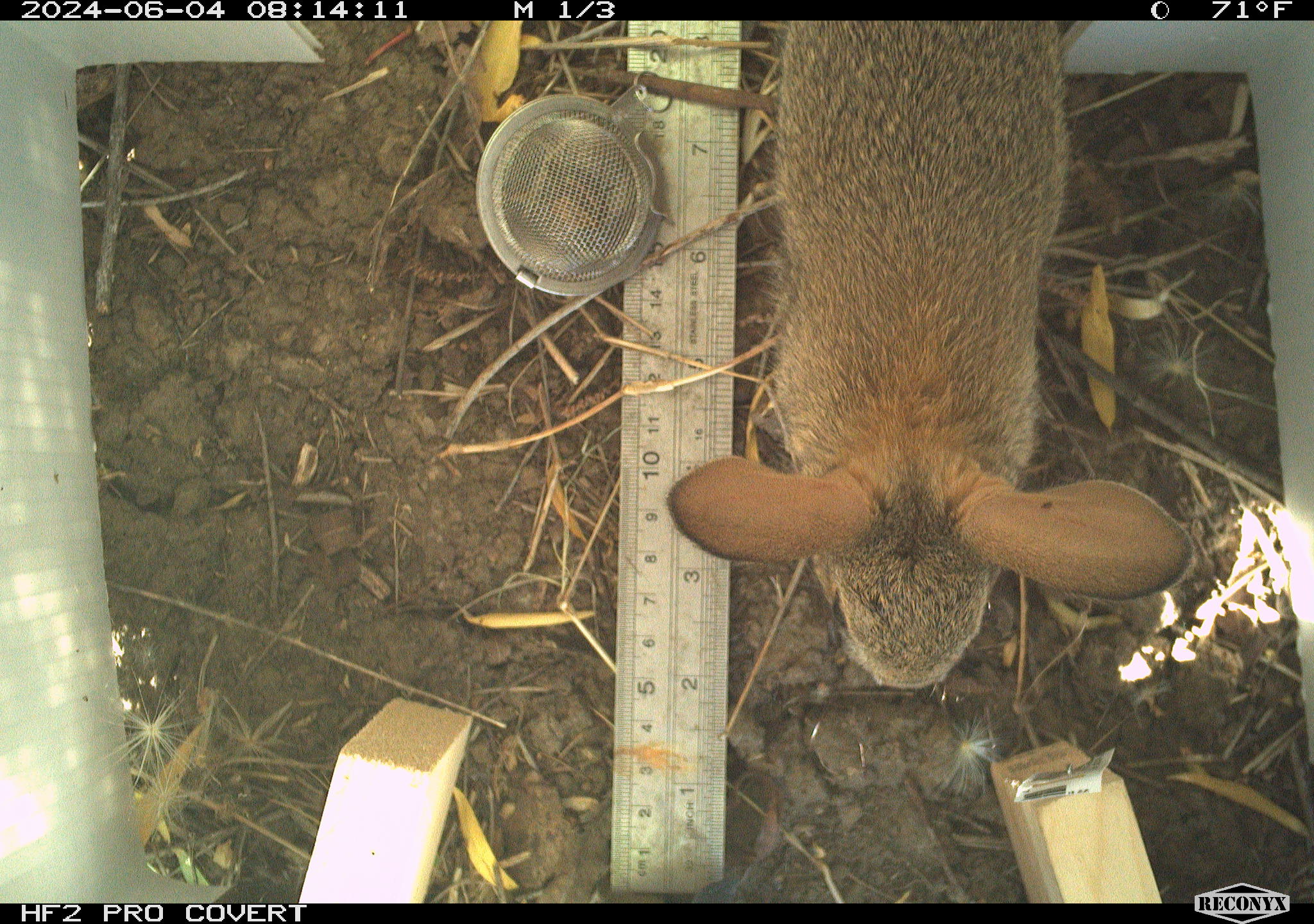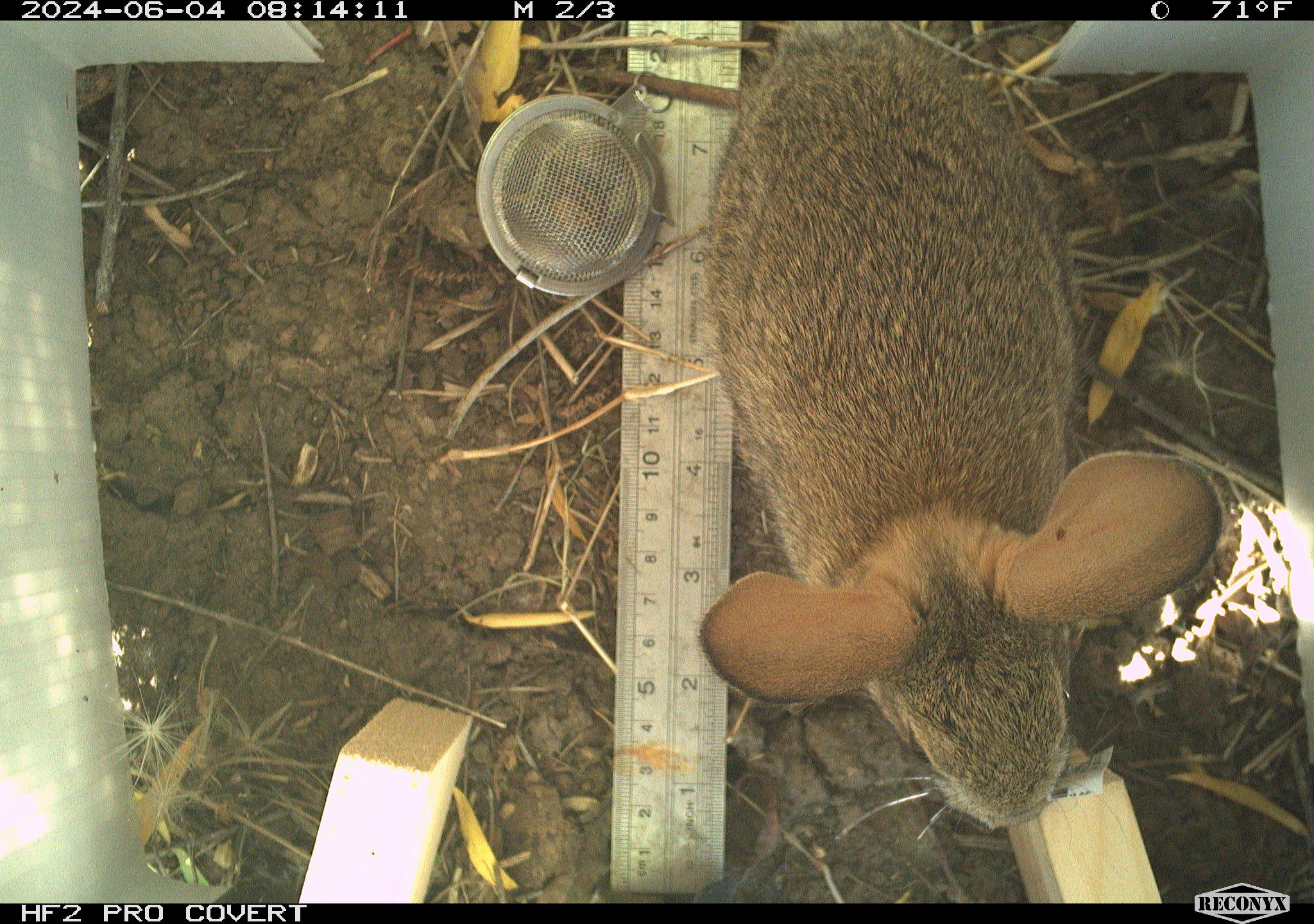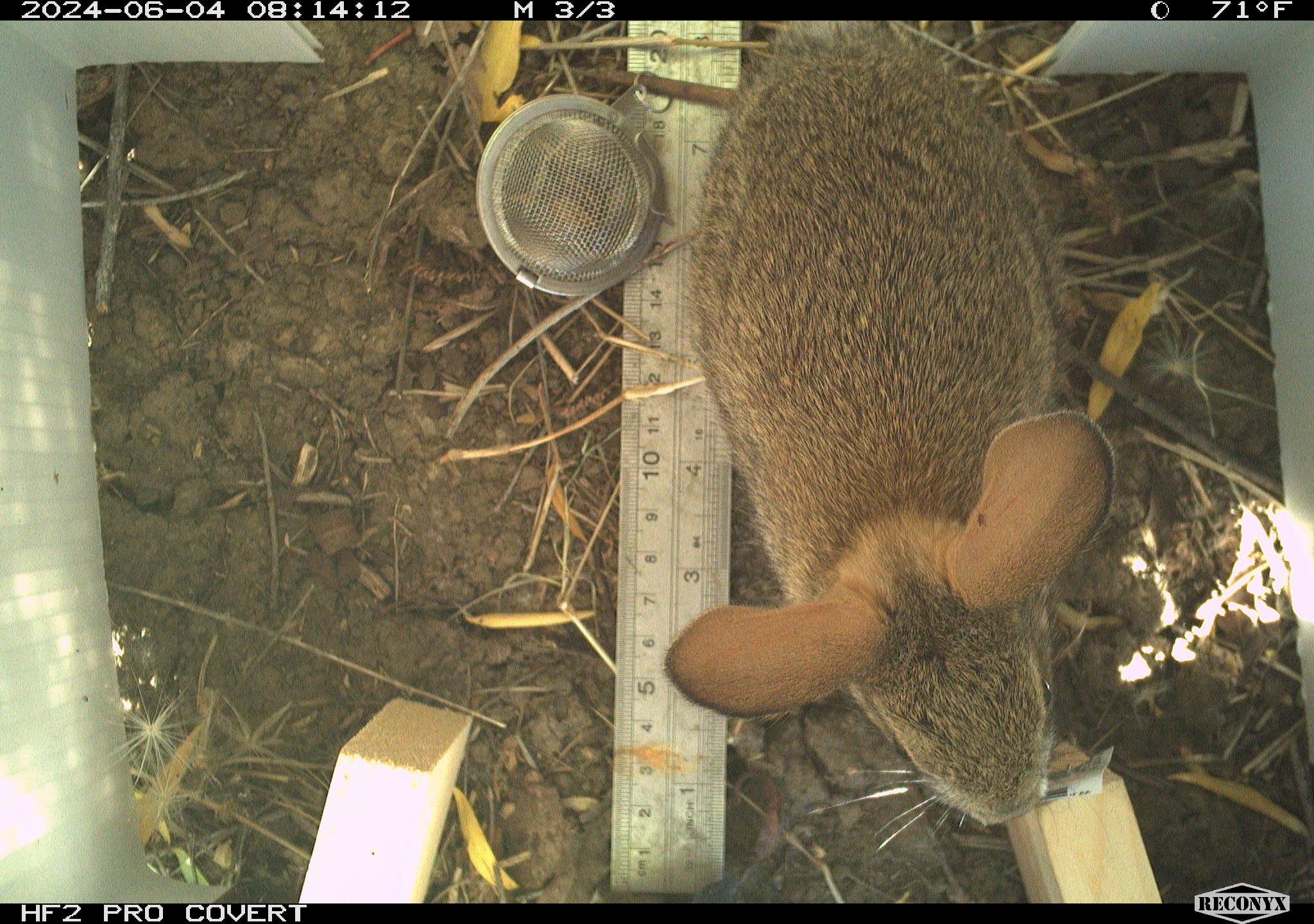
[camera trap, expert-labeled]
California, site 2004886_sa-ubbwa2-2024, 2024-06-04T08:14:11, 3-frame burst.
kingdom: Animalia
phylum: Chordata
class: Mammalia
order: Lagomorpha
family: Leporidae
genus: Sylvilagus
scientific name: Sylvilagus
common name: cottontail rabbits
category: sylvilagus species